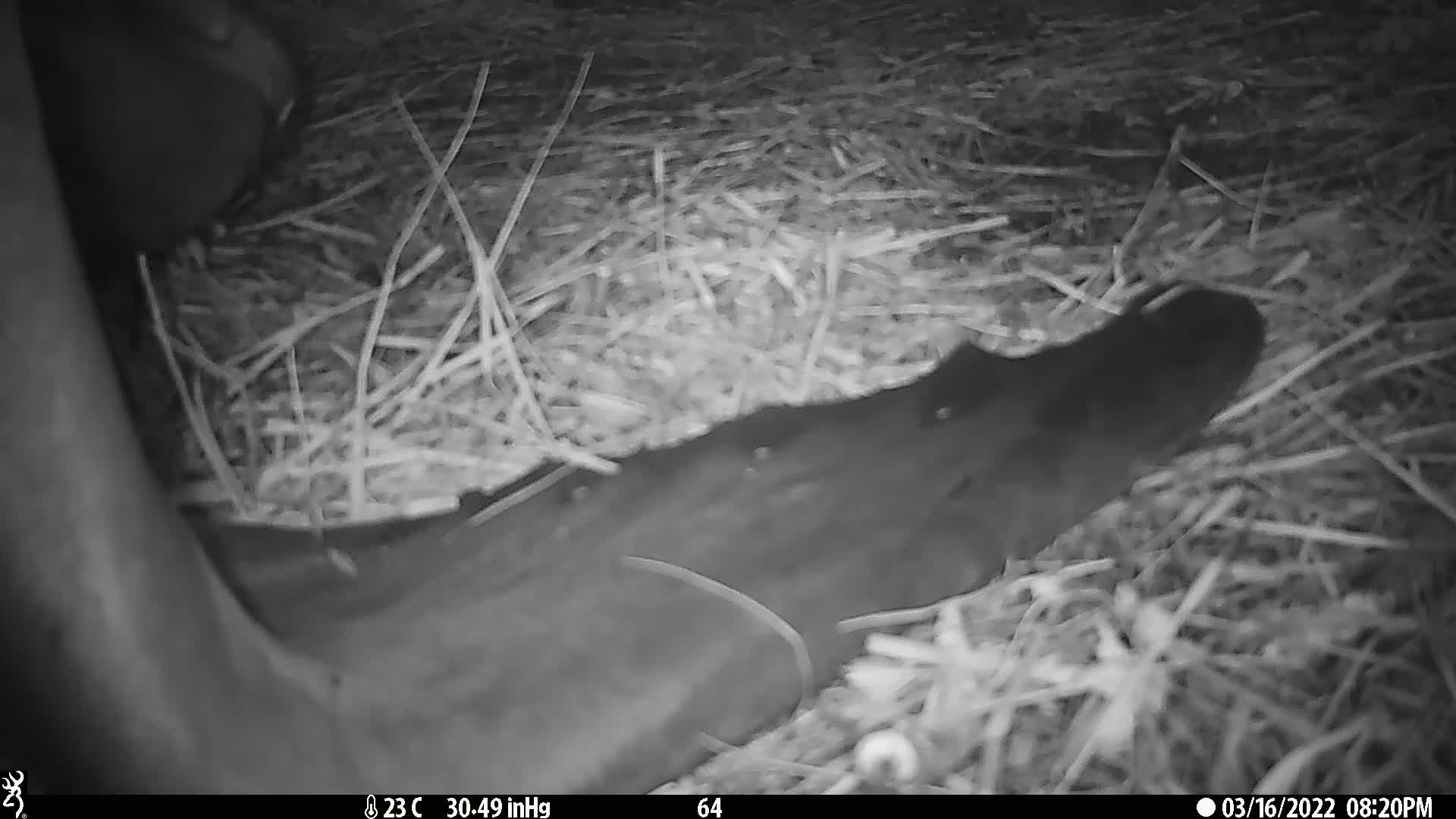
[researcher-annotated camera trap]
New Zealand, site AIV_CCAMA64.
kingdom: Animalia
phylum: Chordata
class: Mammalia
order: Carnivora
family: Otariidae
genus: Phocarctos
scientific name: Phocarctos hookeri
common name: new zealand sea lion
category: sealion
Sealion (new zealand sea lion) (Phocarctos hookeri).